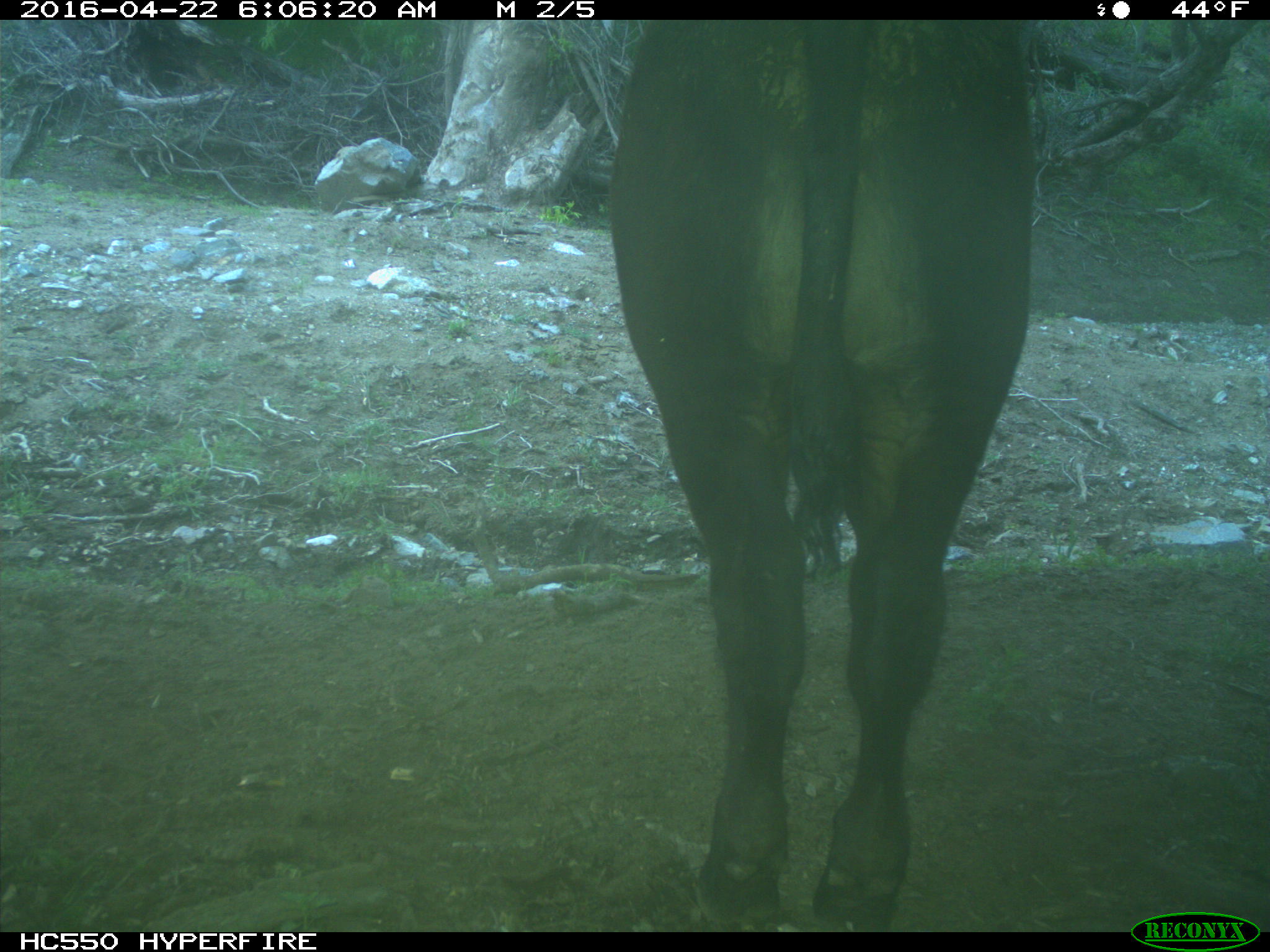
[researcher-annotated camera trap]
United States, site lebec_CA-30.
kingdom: Animalia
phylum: Chordata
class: Mammalia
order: Artiodactyla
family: Bovidae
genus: Bos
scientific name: Bos taurus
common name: domestic cow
Bos taurus (domestic cow).